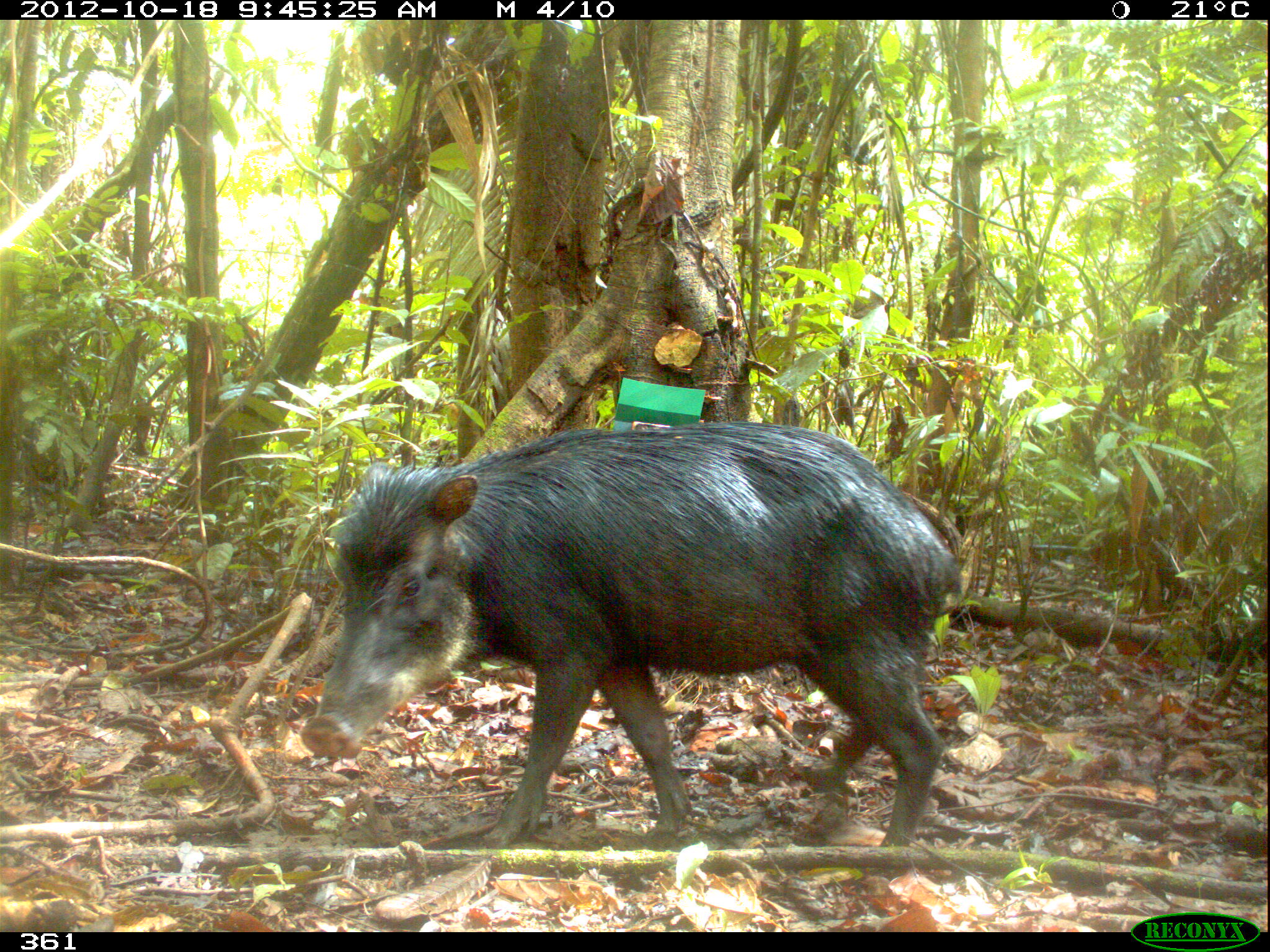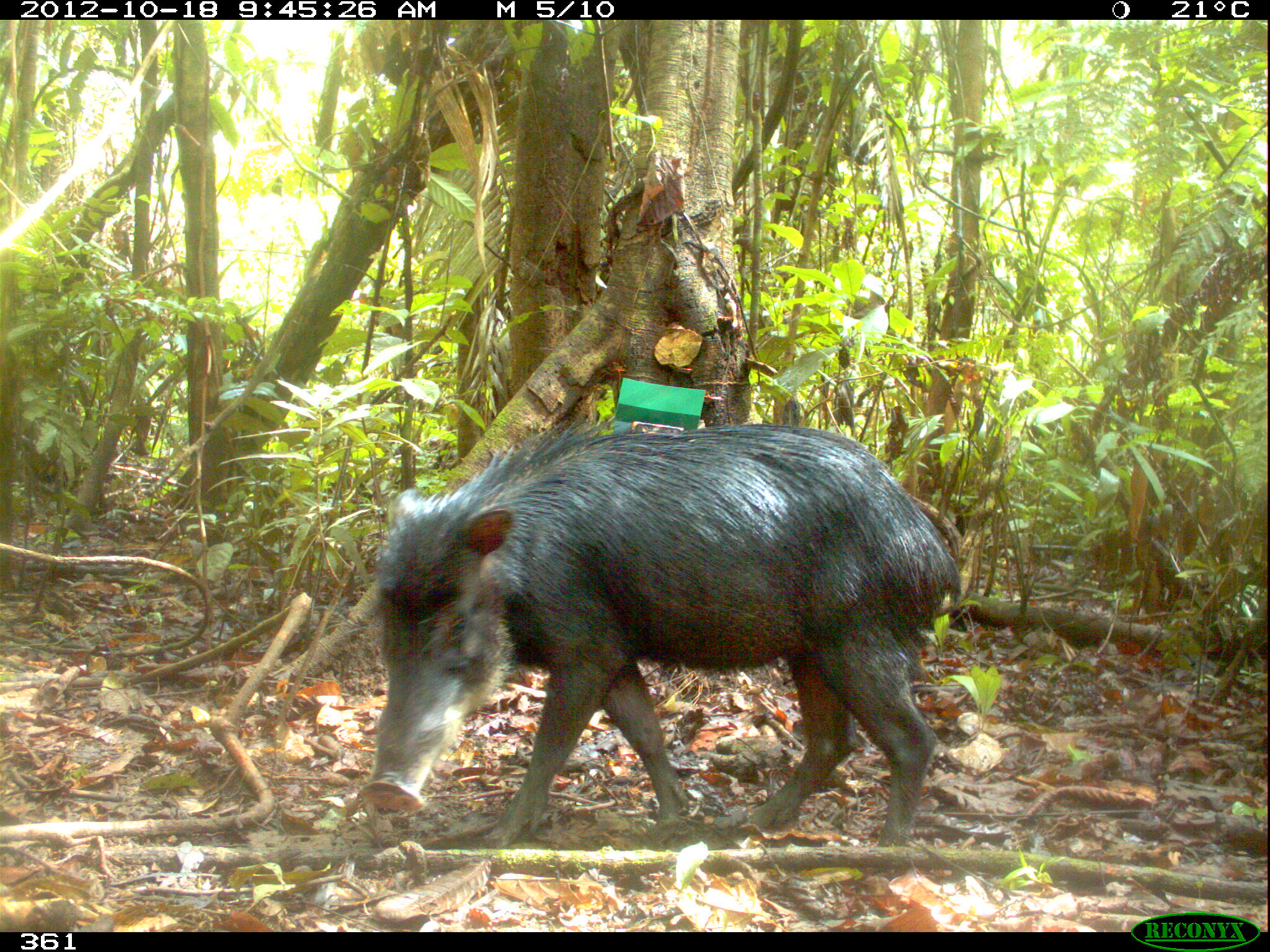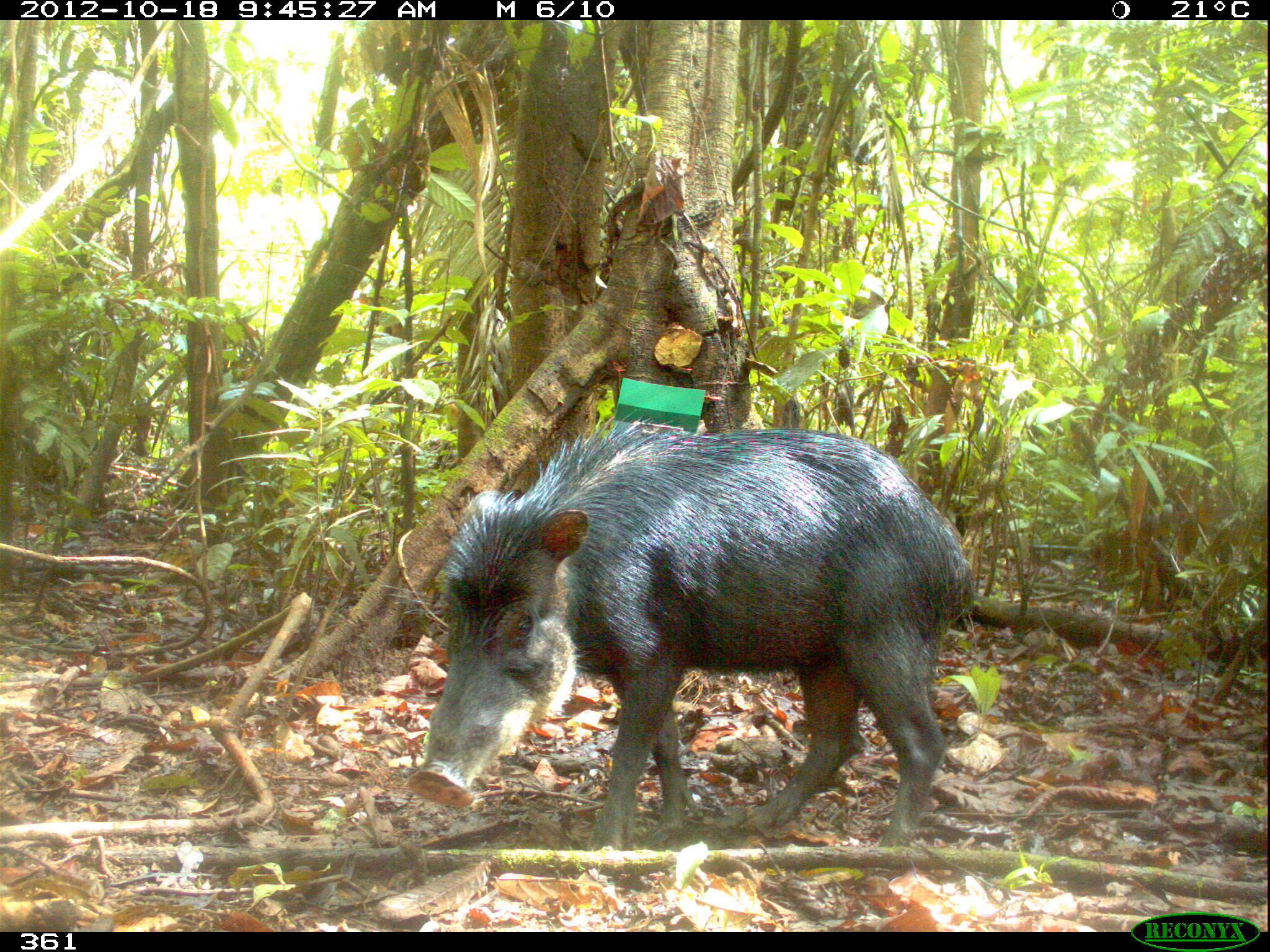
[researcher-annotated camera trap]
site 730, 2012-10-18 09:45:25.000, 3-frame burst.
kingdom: Animalia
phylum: Chordata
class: Mammalia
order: Artiodactyla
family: Tayassuidae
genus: Tayassu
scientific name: Tayassu pecari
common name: white-lipped peccary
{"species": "Tayassu pecari (white-lipped peccary)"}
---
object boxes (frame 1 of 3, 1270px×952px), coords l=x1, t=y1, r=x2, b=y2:
tayassu pecari: l=299, t=422, r=961, b=879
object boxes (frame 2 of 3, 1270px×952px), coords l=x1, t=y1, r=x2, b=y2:
tayassu pecari: l=355, t=417, r=961, b=854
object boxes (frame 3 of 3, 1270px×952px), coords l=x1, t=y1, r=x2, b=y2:
tayassu pecari: l=402, t=409, r=974, b=850